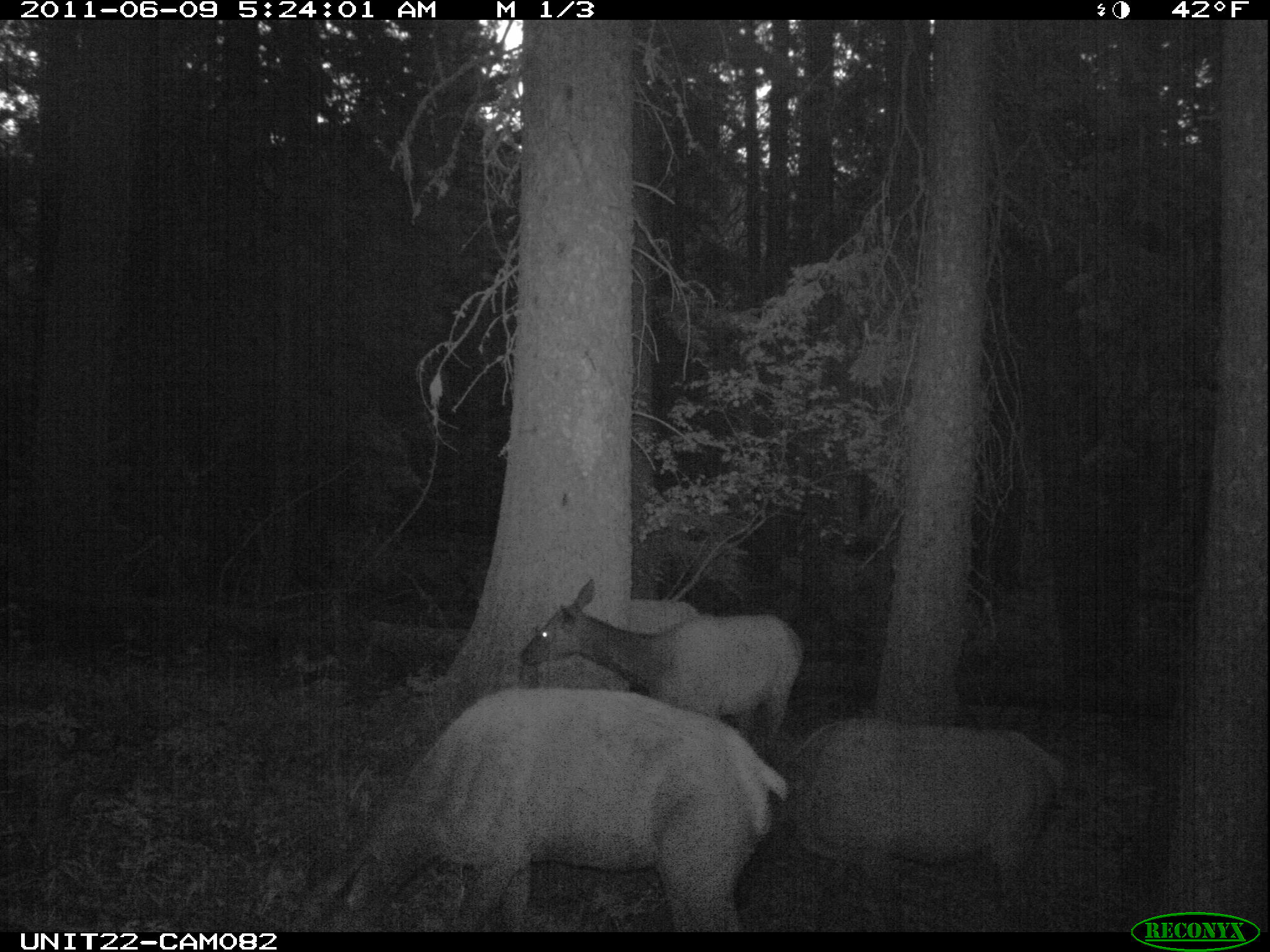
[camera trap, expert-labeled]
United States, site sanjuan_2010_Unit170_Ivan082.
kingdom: Animalia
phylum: Chordata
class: Mammalia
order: Artiodactyla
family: Cervidae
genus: Cervus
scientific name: Cervus elaphus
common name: red deer